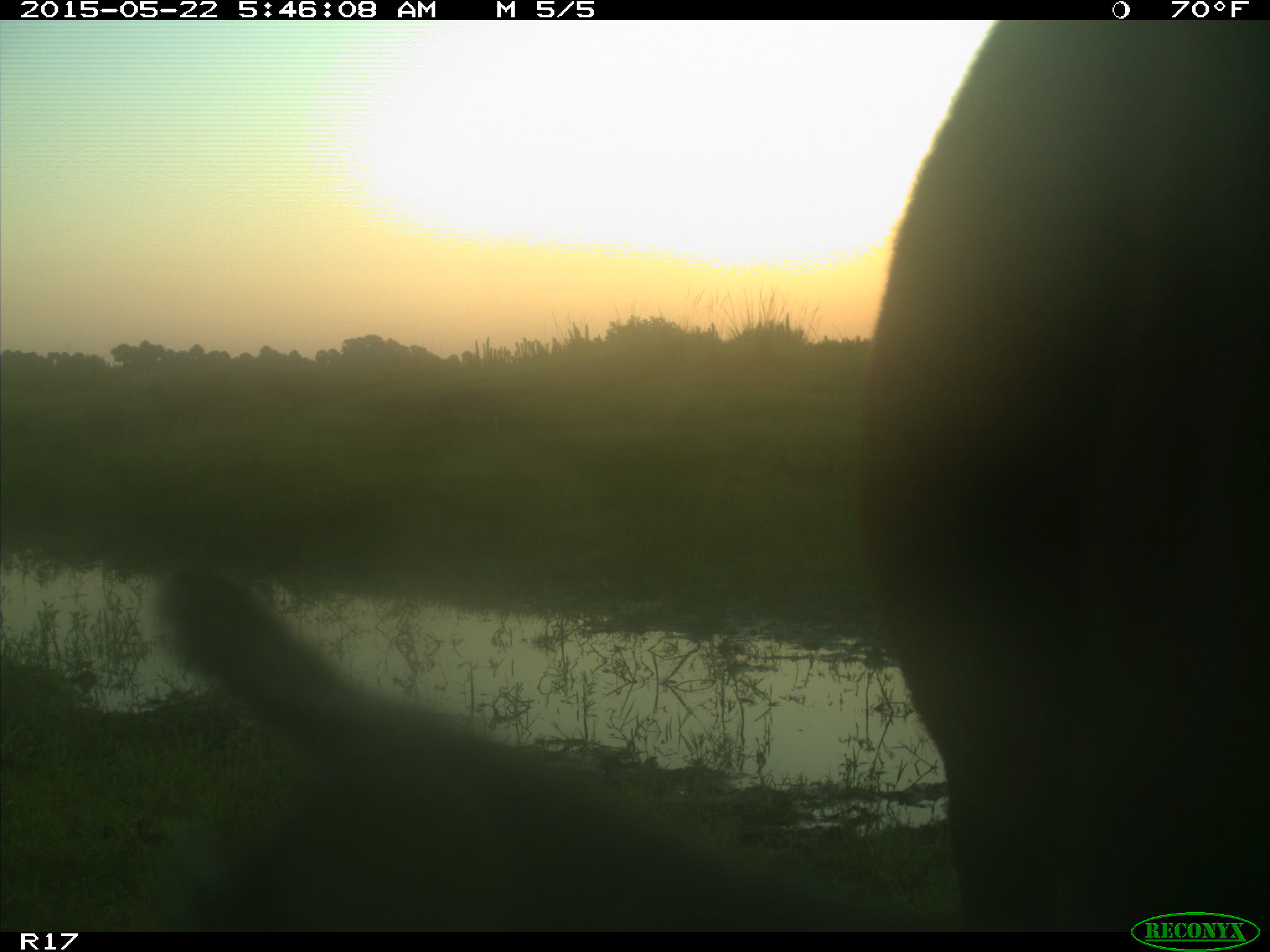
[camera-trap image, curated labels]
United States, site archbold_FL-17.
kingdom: Animalia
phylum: Chordata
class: Mammalia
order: Artiodactyla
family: Bovidae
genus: Bos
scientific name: Bos taurus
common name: domestic cow